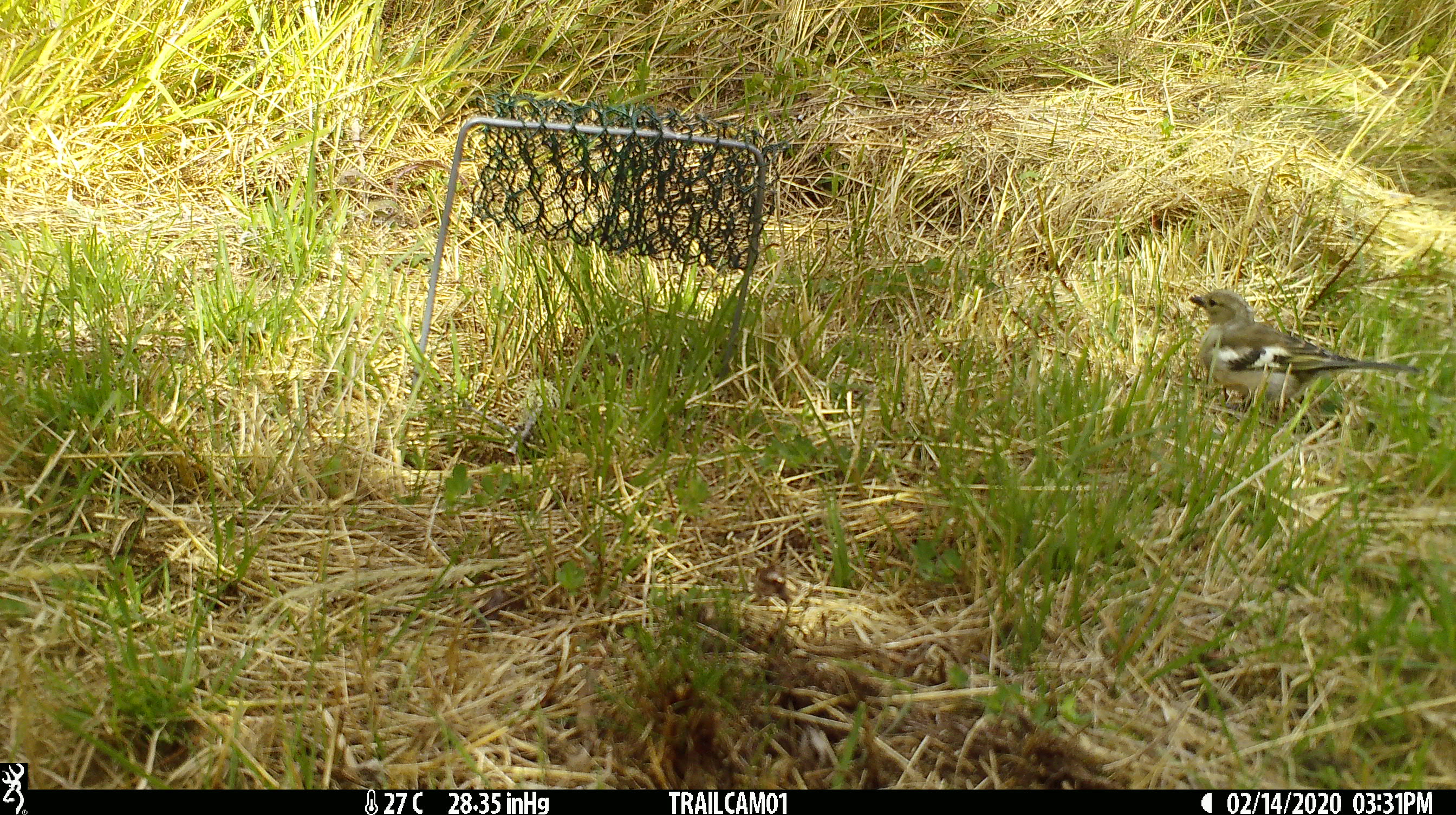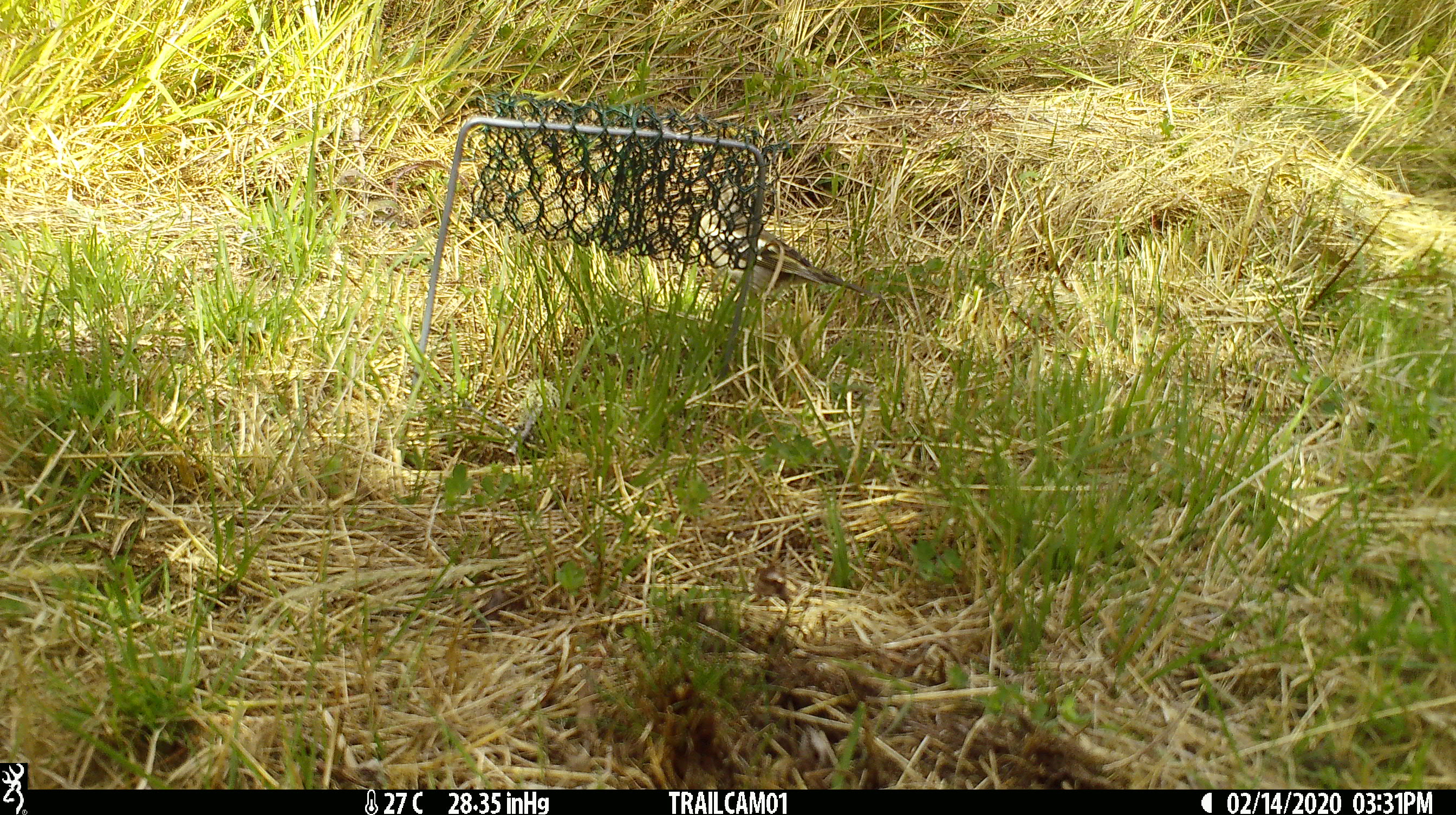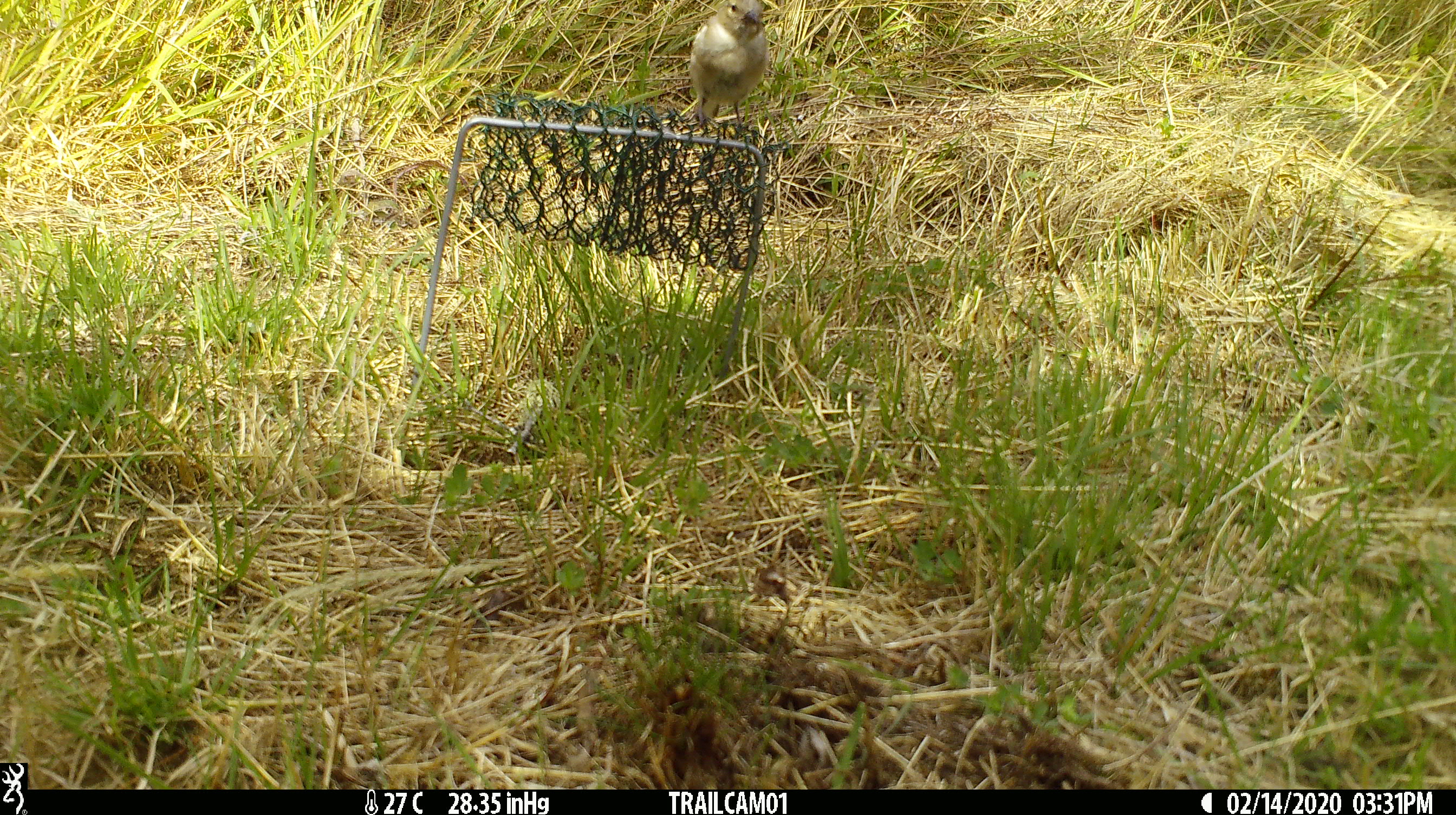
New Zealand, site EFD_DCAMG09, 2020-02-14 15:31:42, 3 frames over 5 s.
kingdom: Animalia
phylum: Chordata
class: Aves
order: Passeriformes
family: Fringillidae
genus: Fringilla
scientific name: Fringilla coelebs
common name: common chaffinch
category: chaffinch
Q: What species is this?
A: Chaffinch (common chaffinch) (Fringilla coelebs).